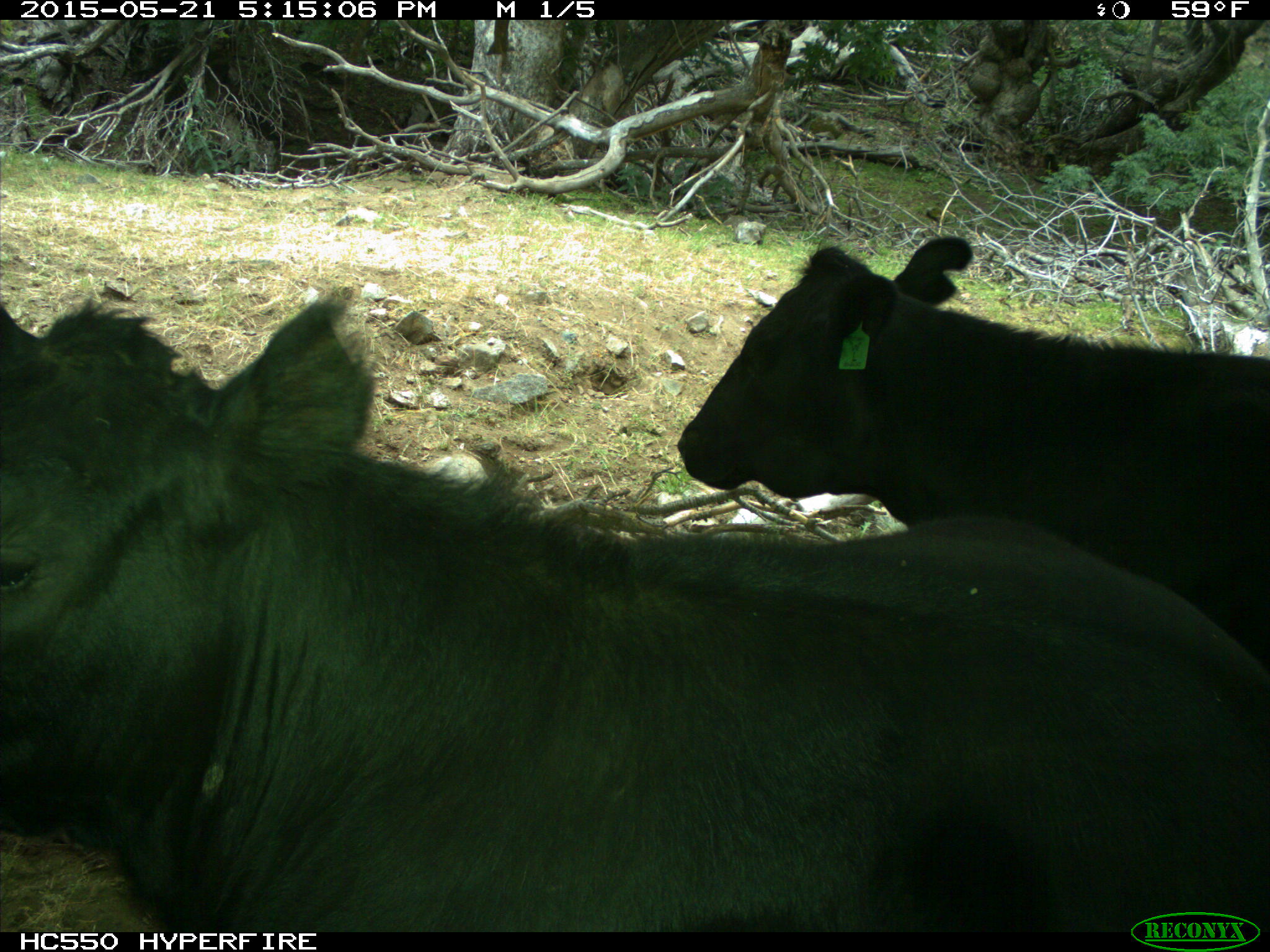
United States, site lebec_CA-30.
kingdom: Animalia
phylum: Chordata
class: Mammalia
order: Artiodactyla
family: Bovidae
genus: Bos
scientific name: Bos taurus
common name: domestic cow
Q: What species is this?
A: Bos taurus (domestic cow).